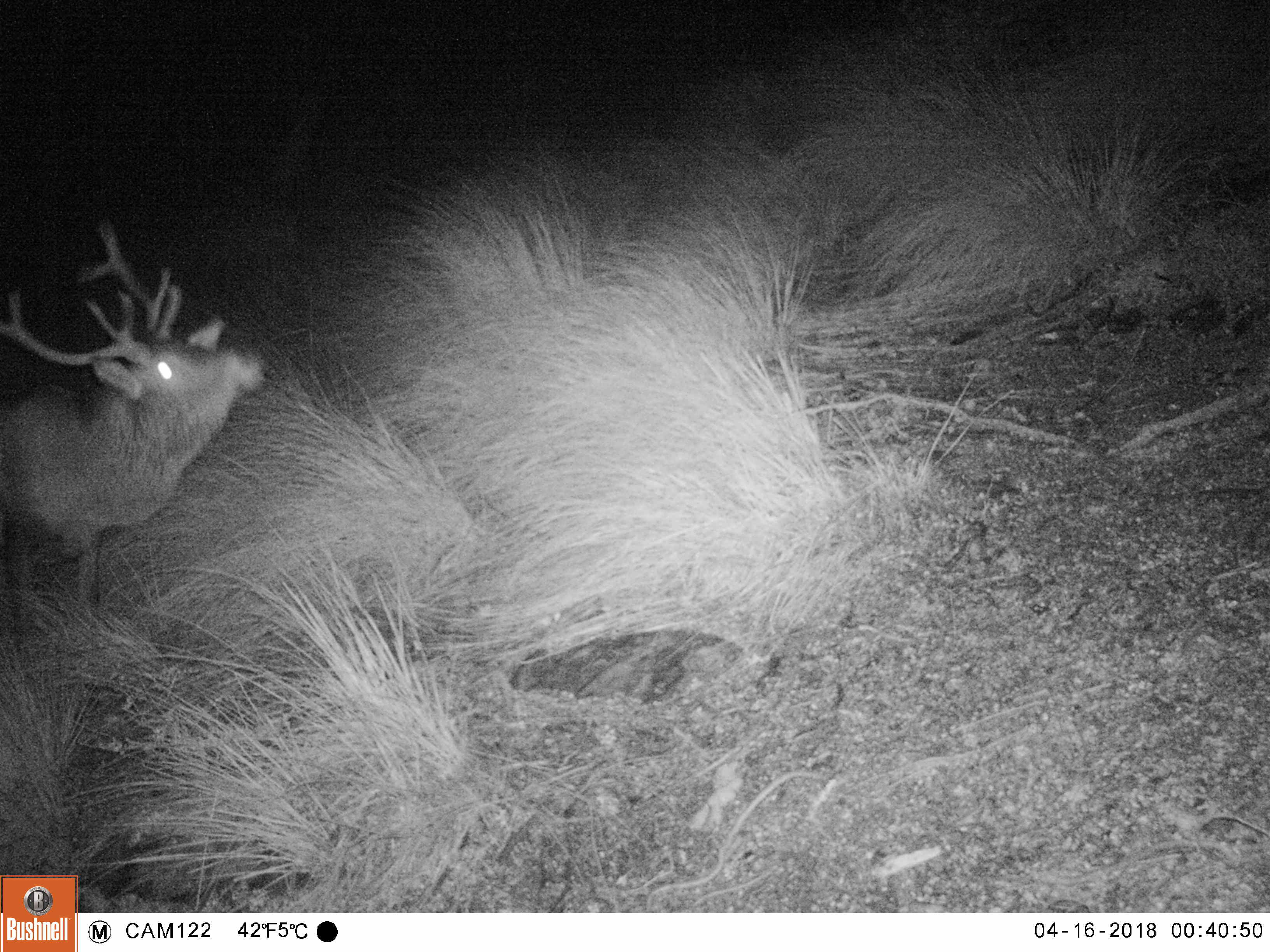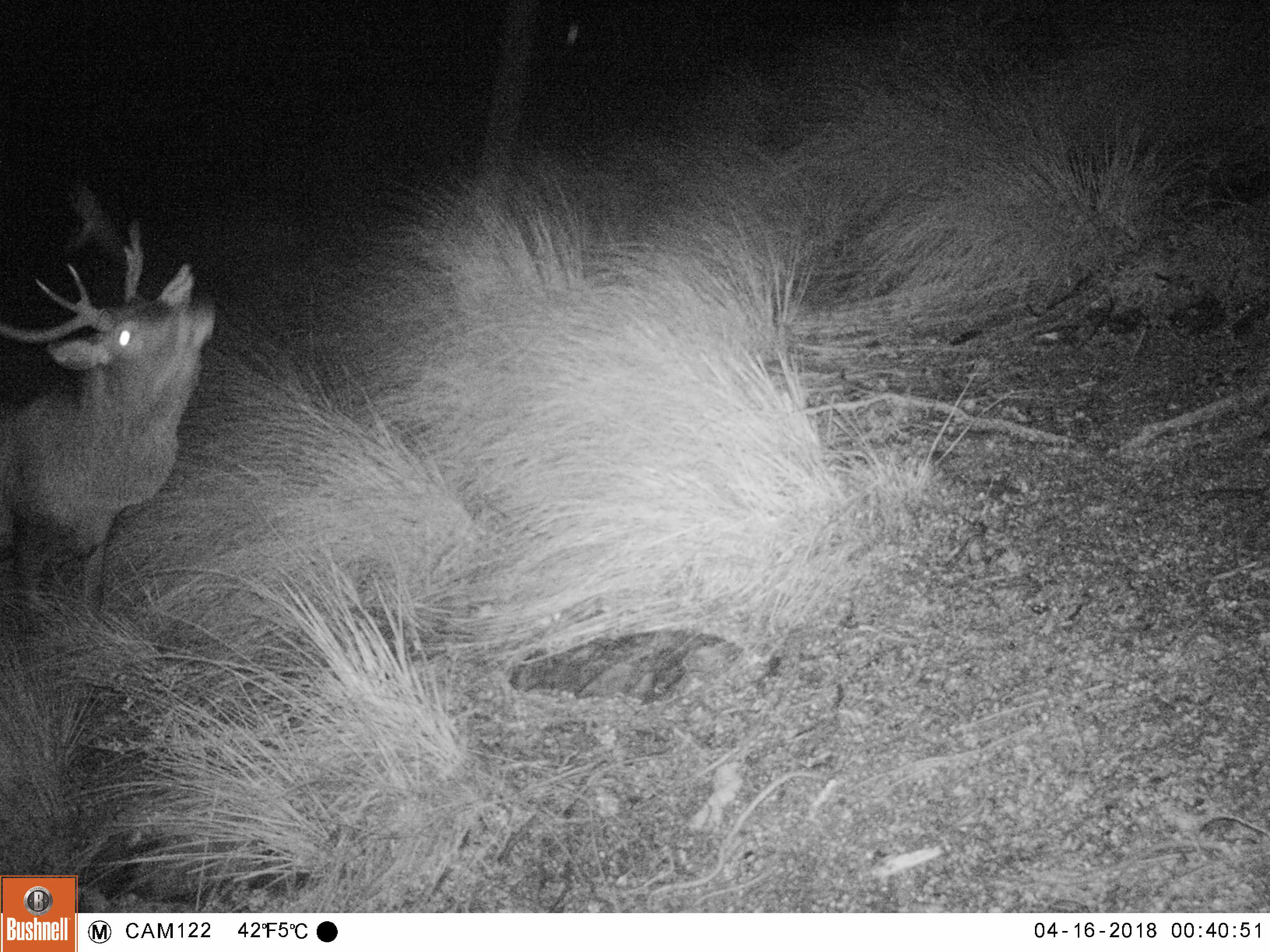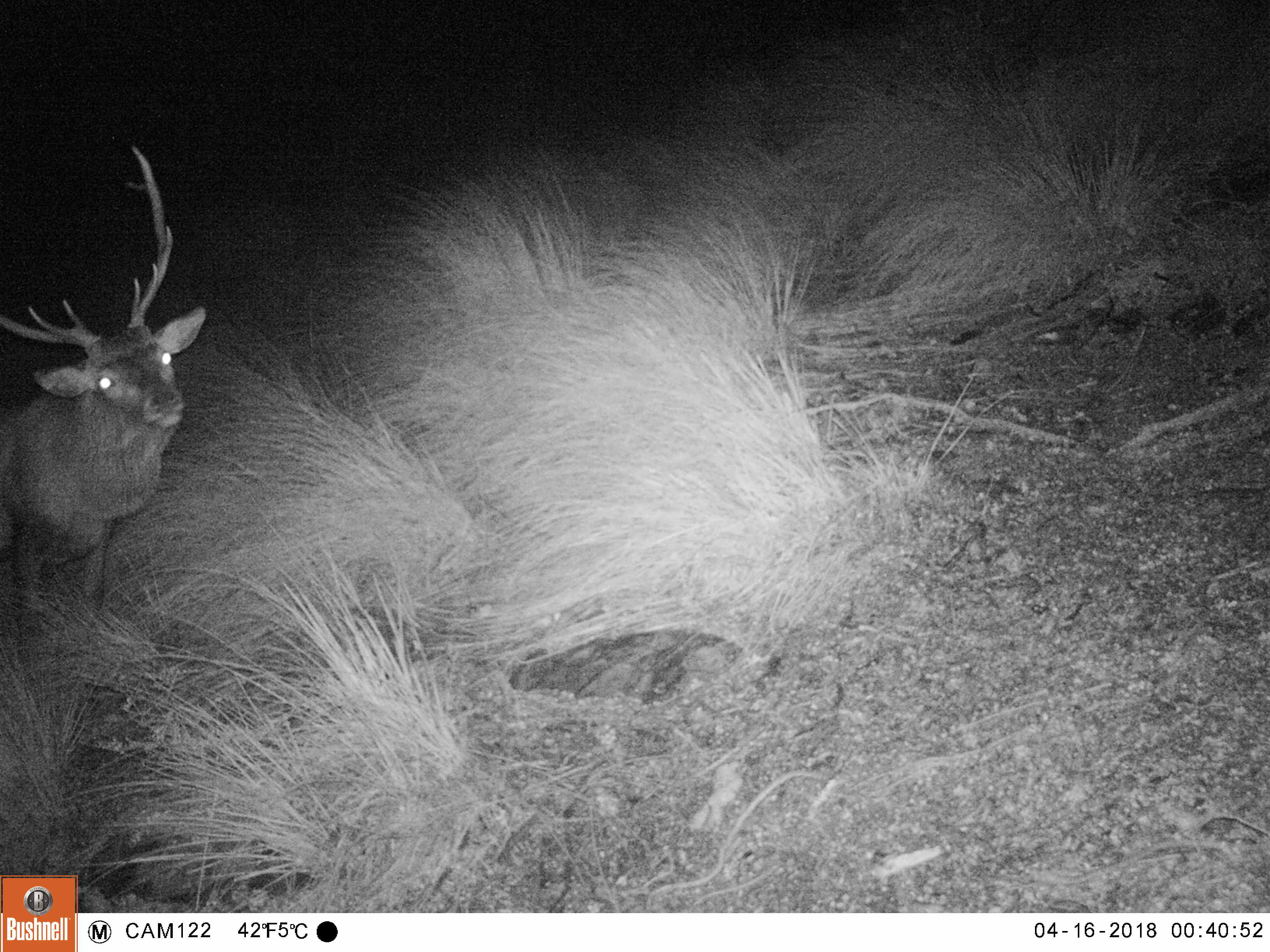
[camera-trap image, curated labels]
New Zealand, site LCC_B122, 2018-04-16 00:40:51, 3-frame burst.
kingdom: Animalia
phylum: Chordata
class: Mammalia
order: Artiodactyla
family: Cervidae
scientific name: Cervidae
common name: deer